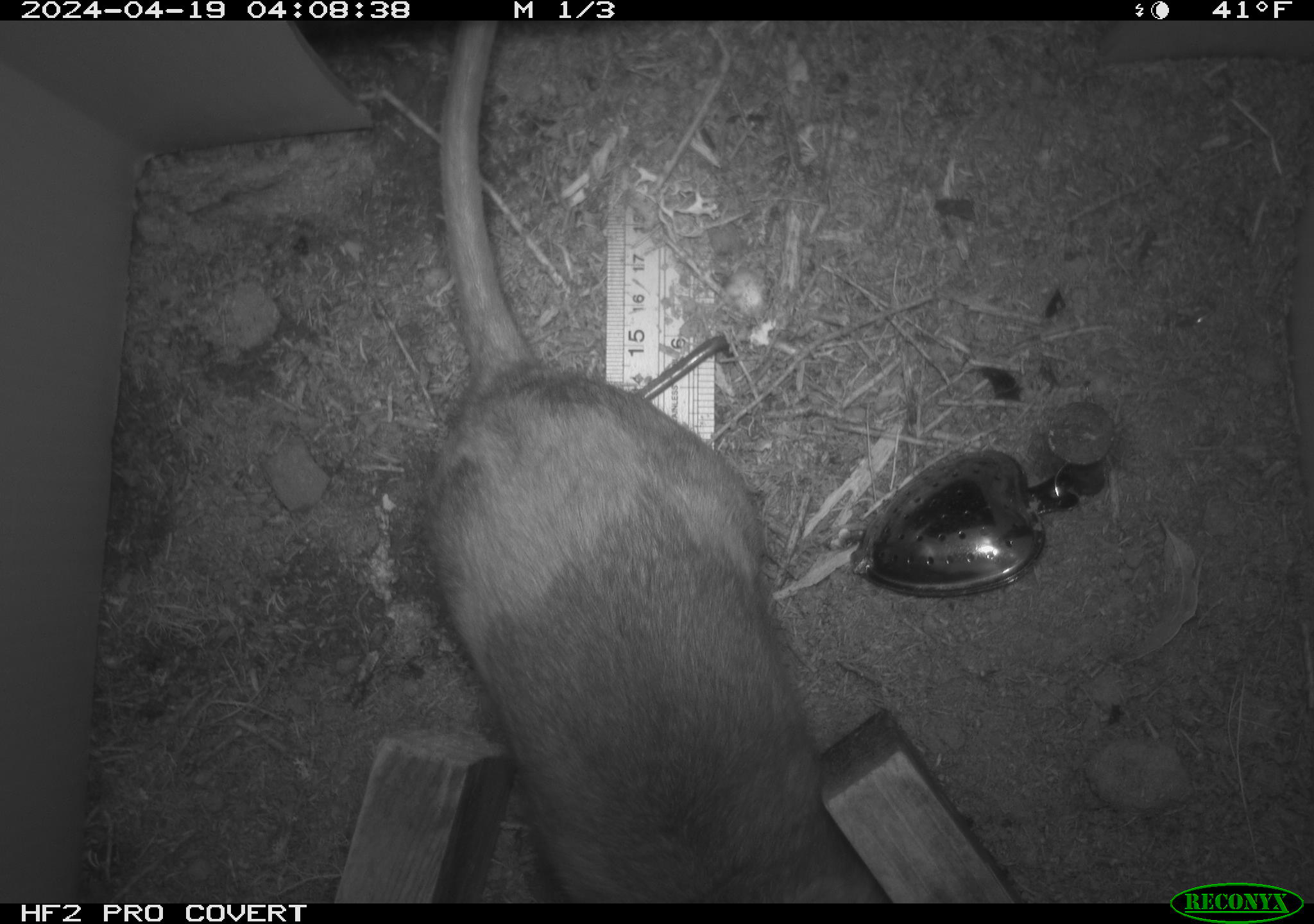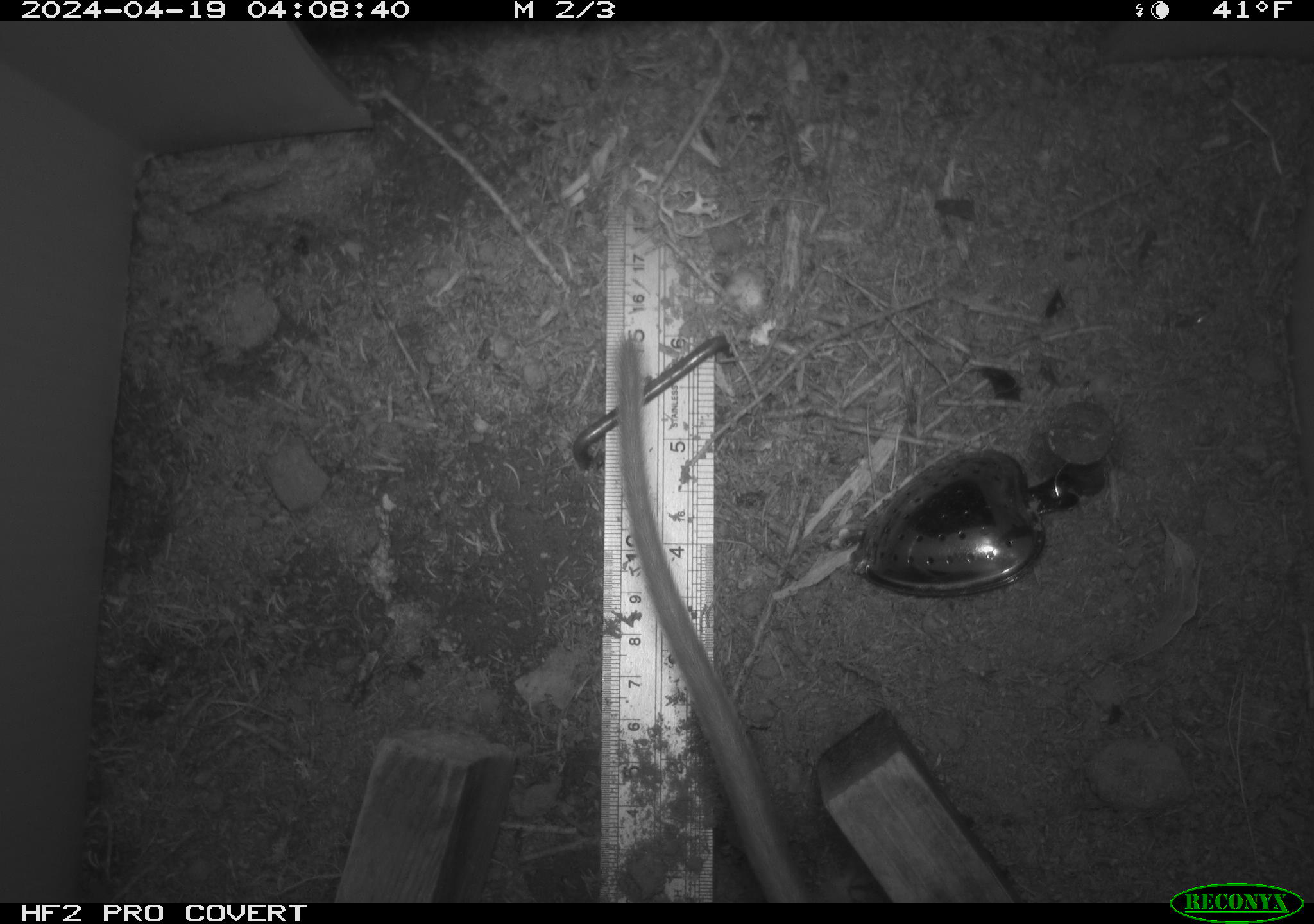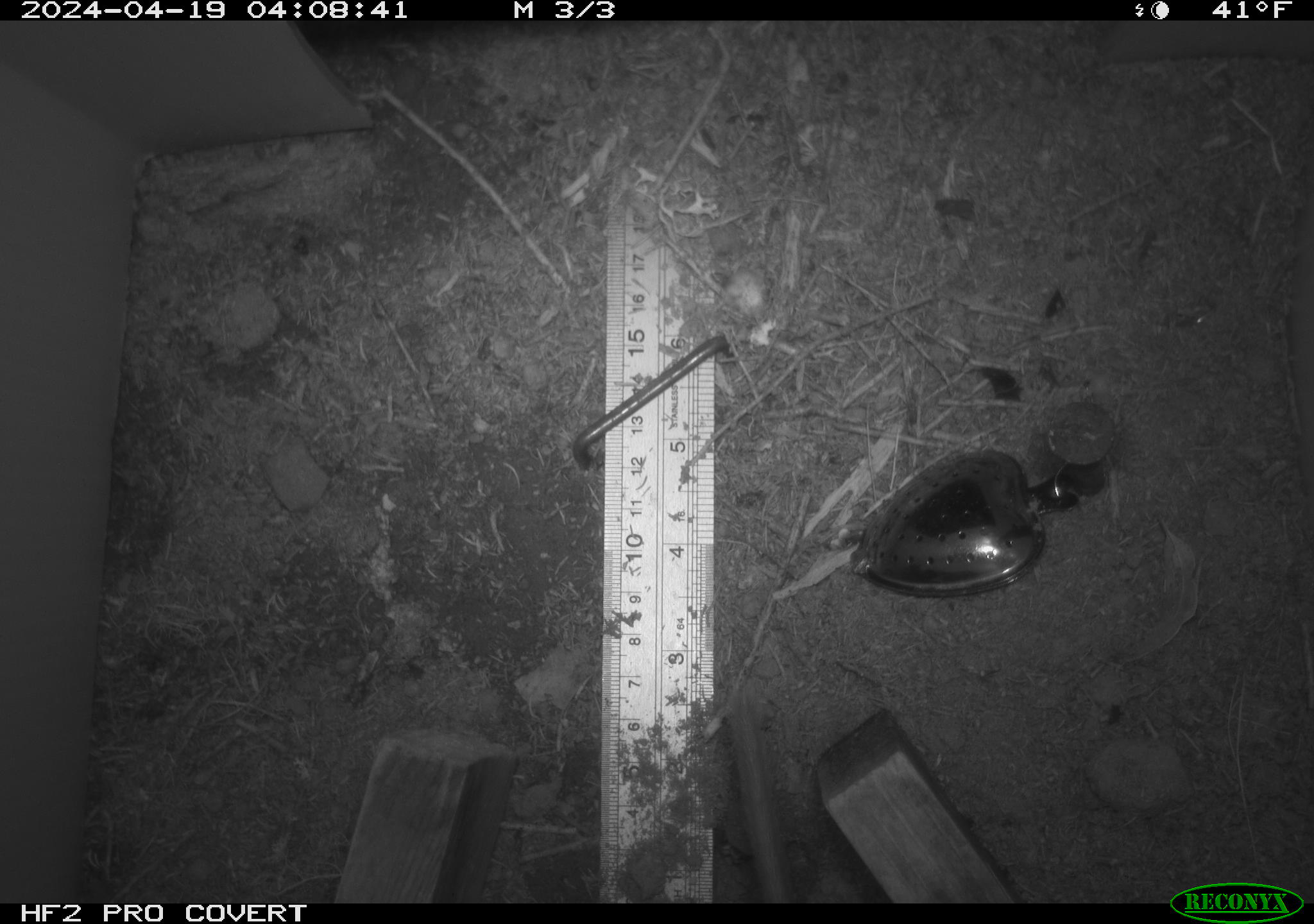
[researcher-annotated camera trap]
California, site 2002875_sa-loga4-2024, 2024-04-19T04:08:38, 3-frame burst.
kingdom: Animalia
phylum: Chordata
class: Mammalia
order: Rodentia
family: Cricetidae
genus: Neotoma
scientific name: Neotoma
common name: pack rat or woodrat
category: neotoma species